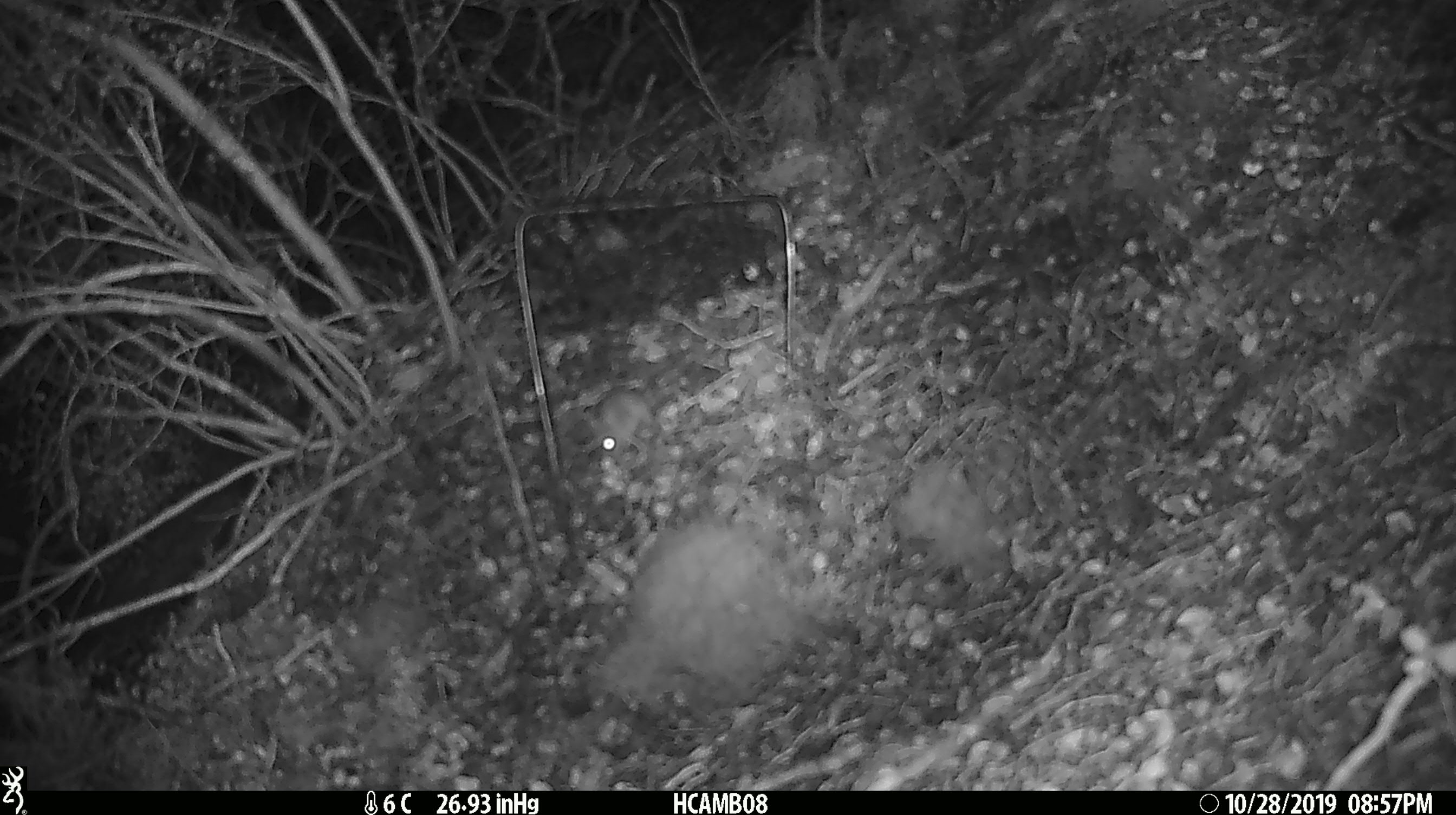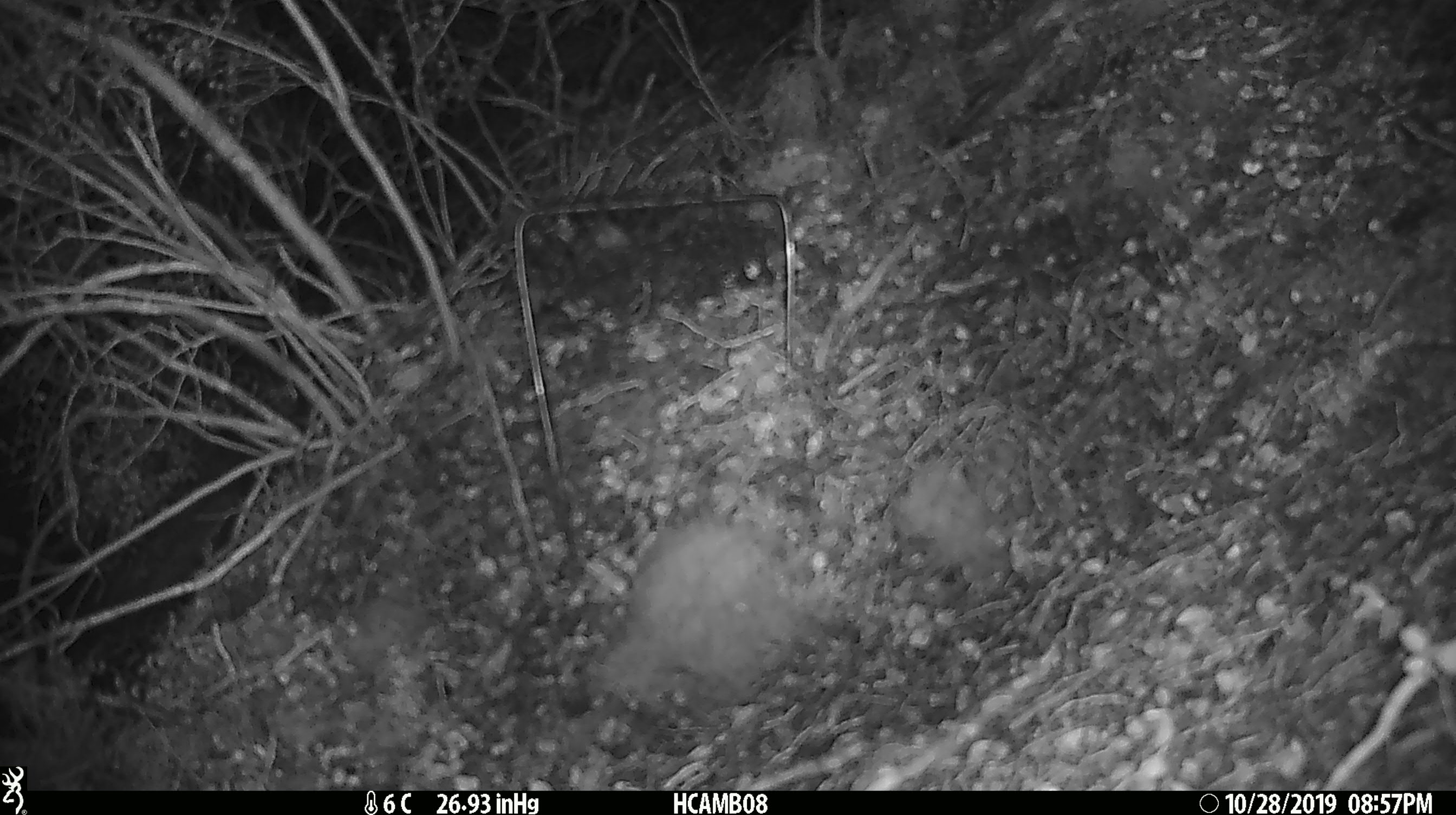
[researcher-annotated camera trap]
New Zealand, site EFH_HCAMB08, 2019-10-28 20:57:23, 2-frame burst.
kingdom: Animalia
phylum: Chordata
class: Mammalia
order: Rodentia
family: Muridae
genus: Mus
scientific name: Mus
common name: mouse